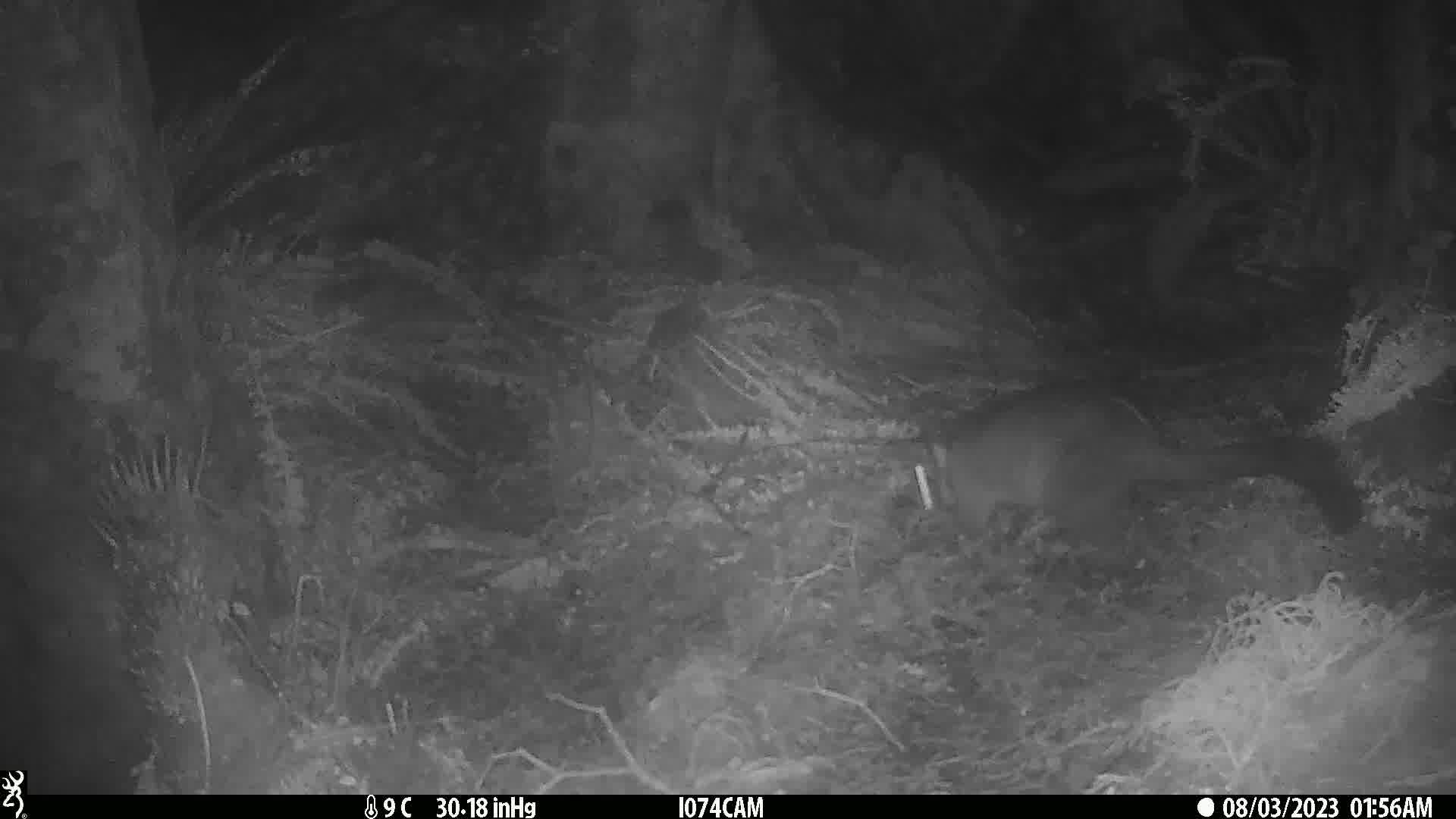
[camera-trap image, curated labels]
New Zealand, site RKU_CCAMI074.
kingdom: Animalia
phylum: Chordata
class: Mammalia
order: Diprotodontia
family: Phalangeridae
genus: Trichosurus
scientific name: Trichosurus vulpecula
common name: common brushtail possum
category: possum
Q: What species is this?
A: Possum (common brushtail possum) (Trichosurus vulpecula).